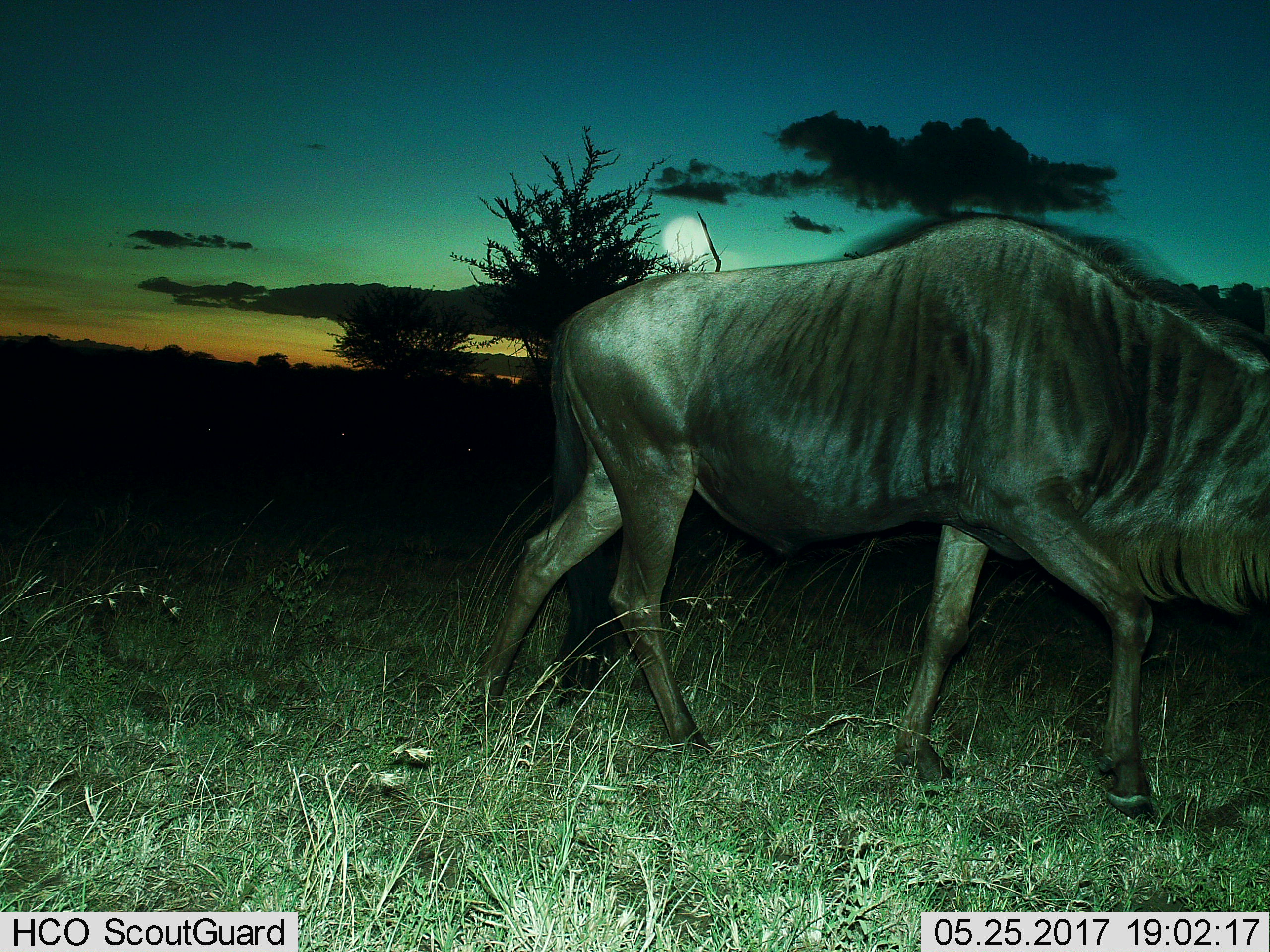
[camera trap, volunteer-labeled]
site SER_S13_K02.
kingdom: Animalia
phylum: Chordata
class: Mammalia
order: Artiodactyla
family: Bovidae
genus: Connochaetes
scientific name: Connochaetes taurinus taurinus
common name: blue wildebeest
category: wildebeestblue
Wildebeestblue (blue wildebeest) (Connochaetes taurinus taurinus), count 1. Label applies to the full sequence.